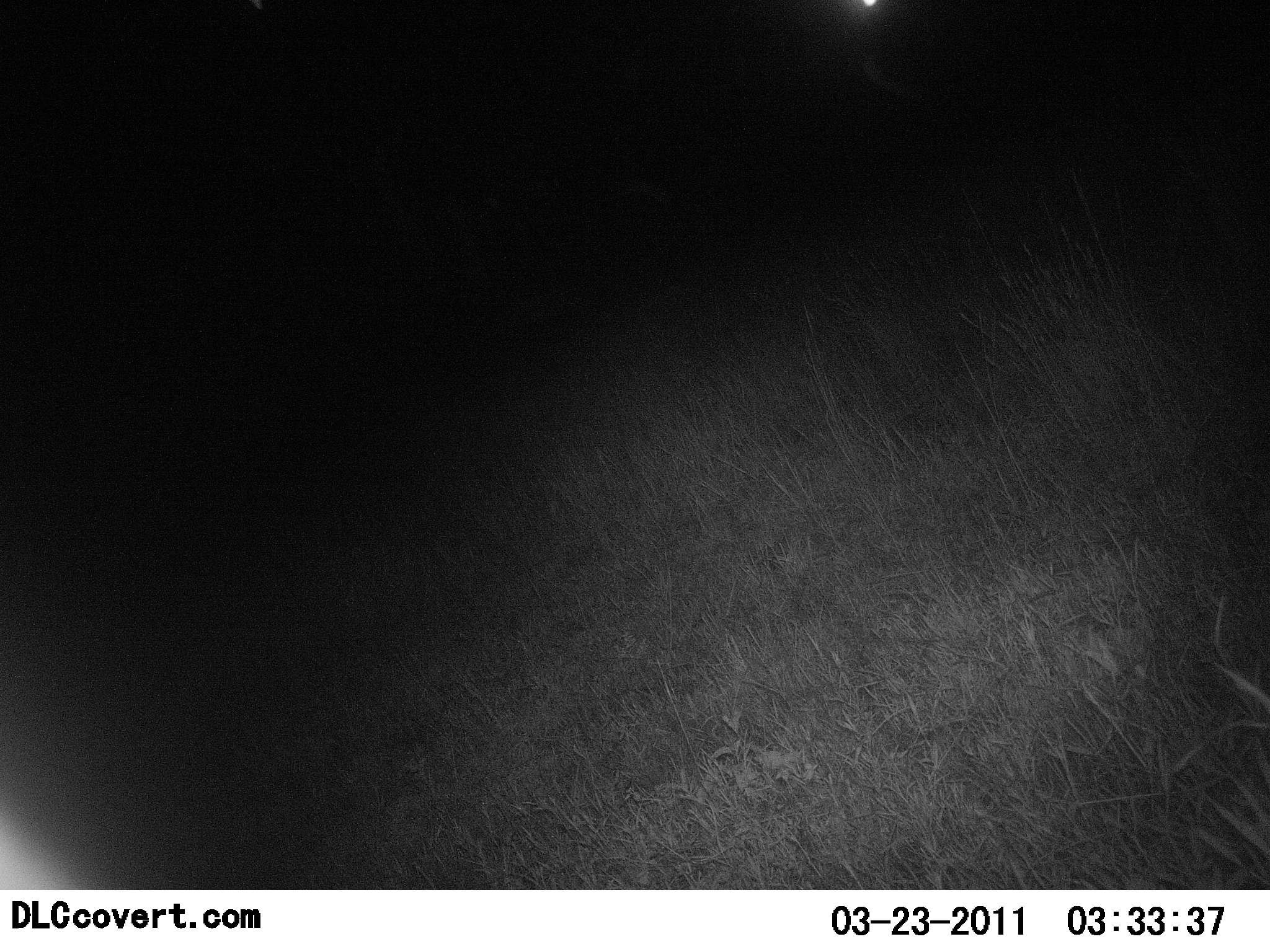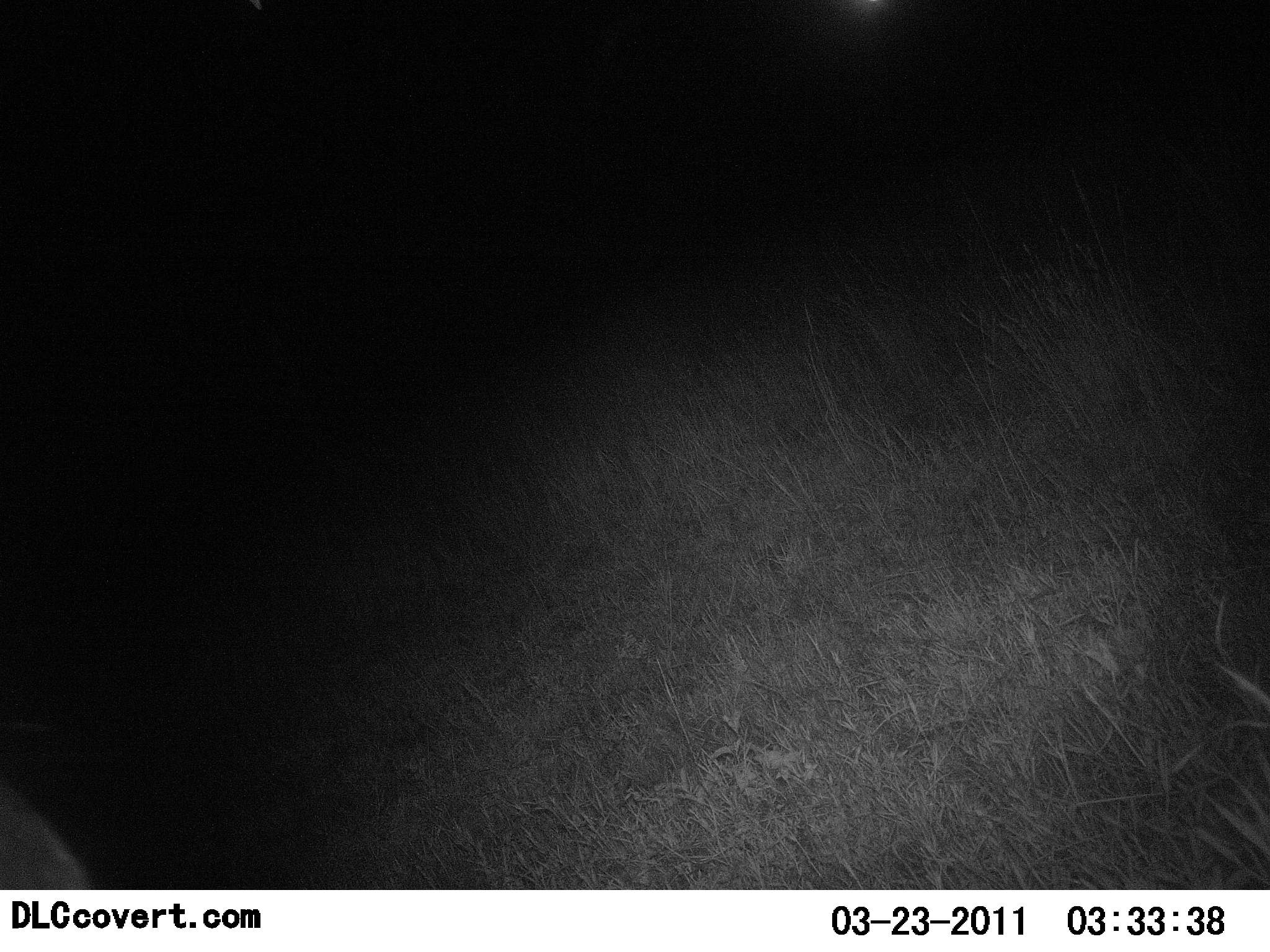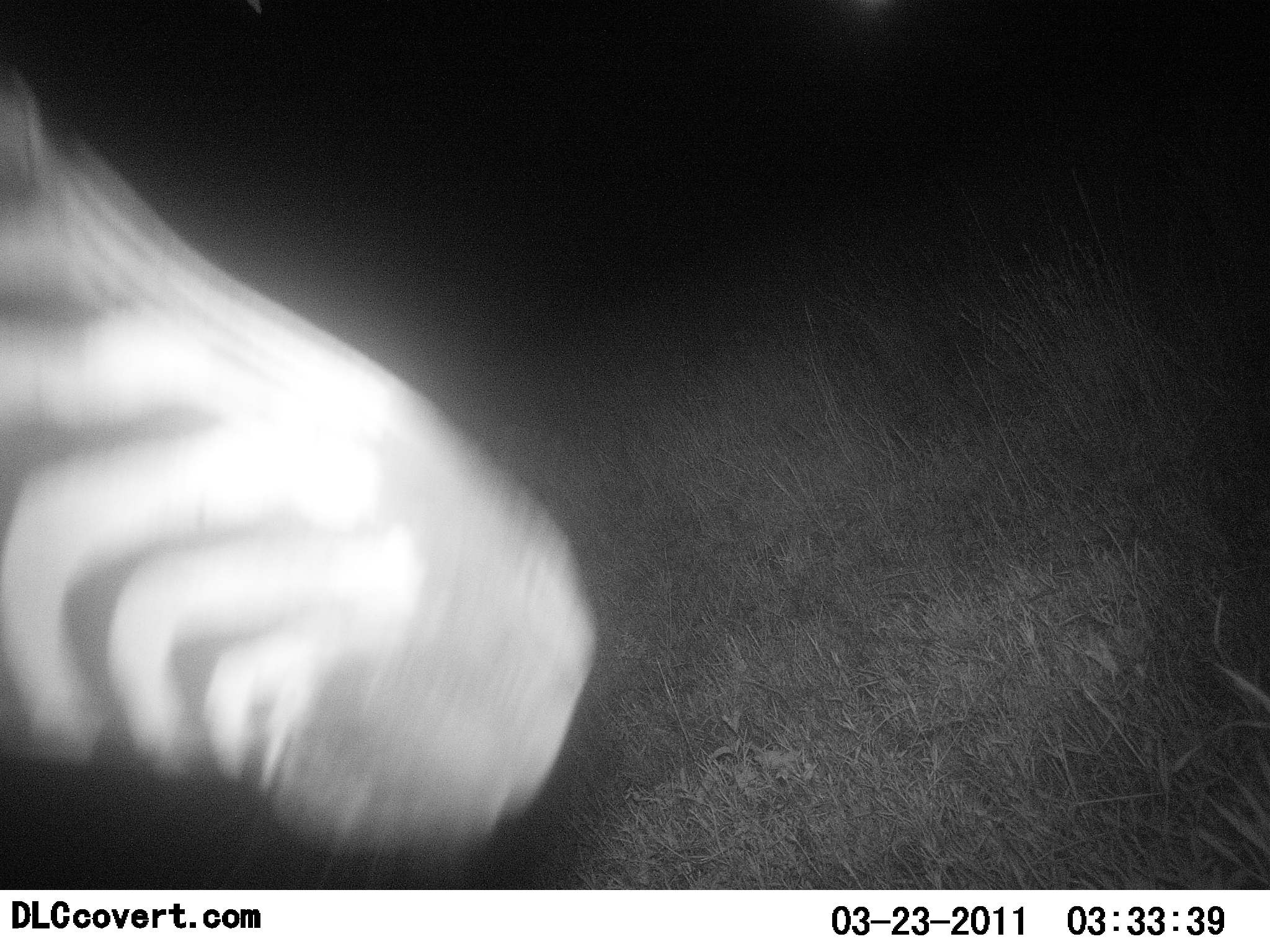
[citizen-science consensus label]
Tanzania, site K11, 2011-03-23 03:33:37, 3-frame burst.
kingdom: Animalia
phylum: Chordata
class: Mammalia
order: Perissodactyla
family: Equidae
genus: Equus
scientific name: Equus quagga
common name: plains zebra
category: zebra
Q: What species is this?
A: Zebra (plains zebra) (Equus quagga).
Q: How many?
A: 1.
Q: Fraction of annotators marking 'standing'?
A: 42%.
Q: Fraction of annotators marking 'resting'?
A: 0%.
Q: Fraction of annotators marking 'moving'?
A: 58%.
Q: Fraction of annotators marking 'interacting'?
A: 0%.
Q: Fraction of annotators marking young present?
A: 0%.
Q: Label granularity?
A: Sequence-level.